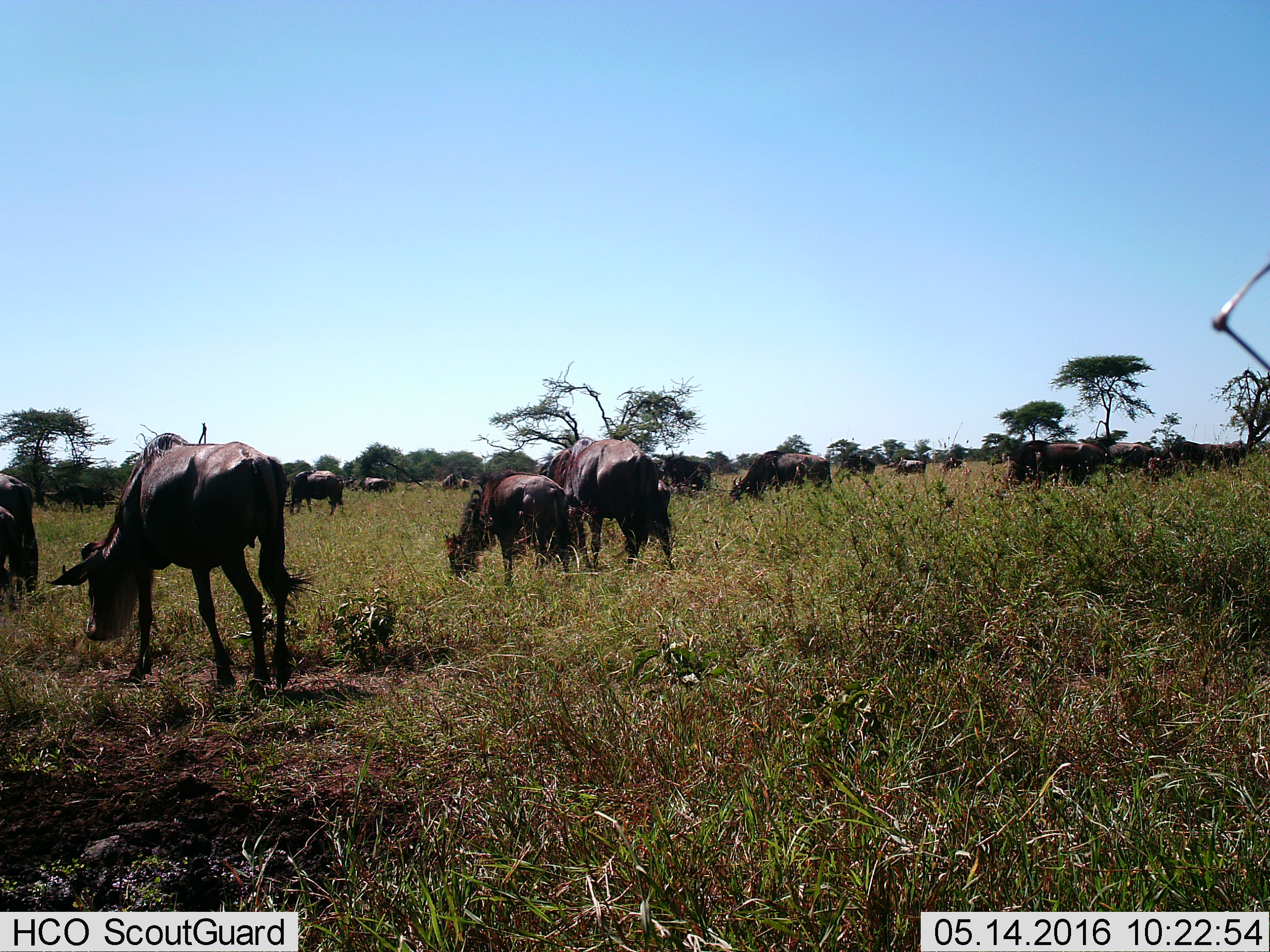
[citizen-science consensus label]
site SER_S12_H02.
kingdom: Animalia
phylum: Chordata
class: Mammalia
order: Artiodactyla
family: Bovidae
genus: Connochaetes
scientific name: Connochaetes taurinus taurinus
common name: blue wildebeest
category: wildebeestblue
Wildebeestblue (blue wildebeest) (Connochaetes taurinus taurinus), count 11-50. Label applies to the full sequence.